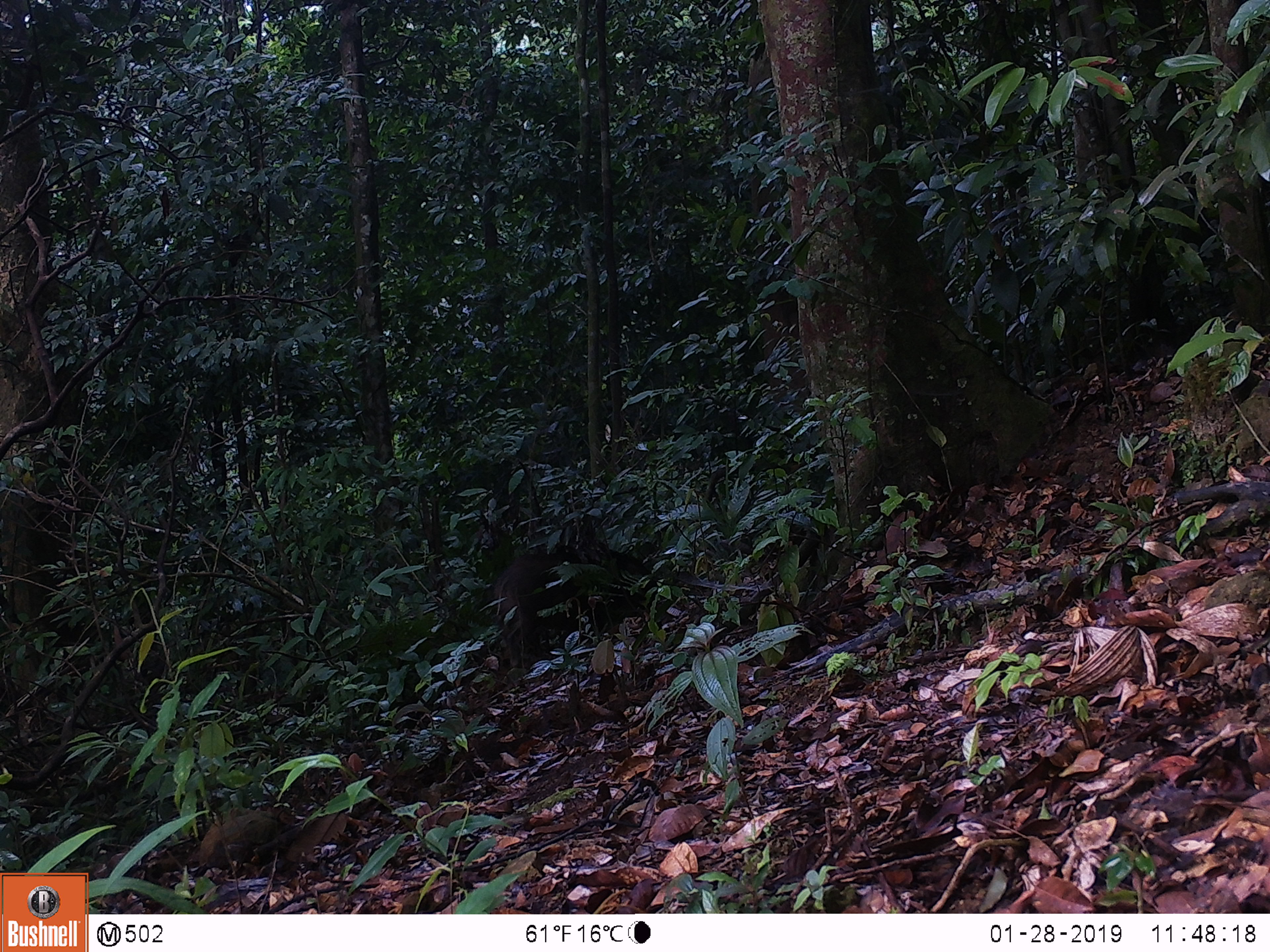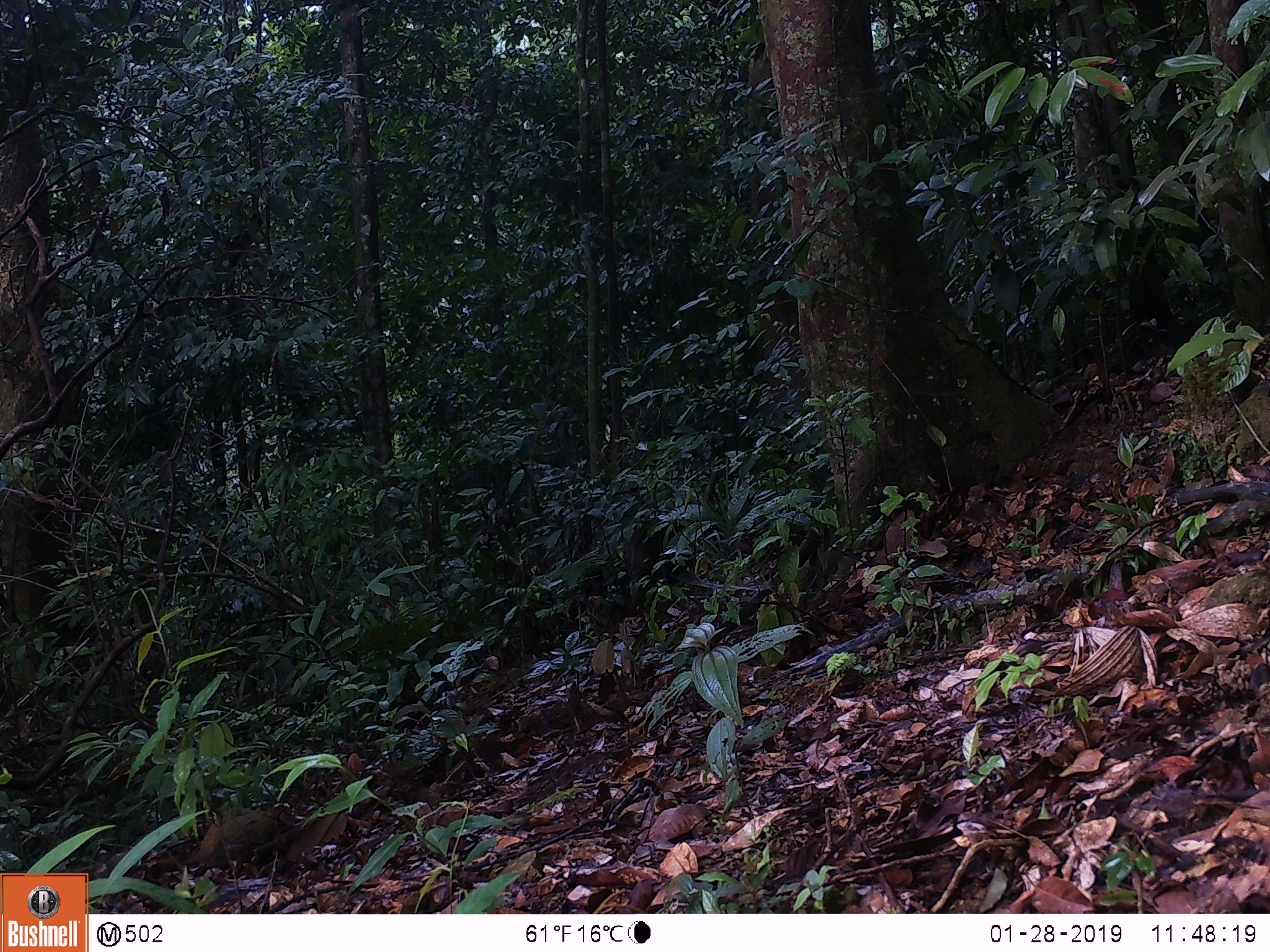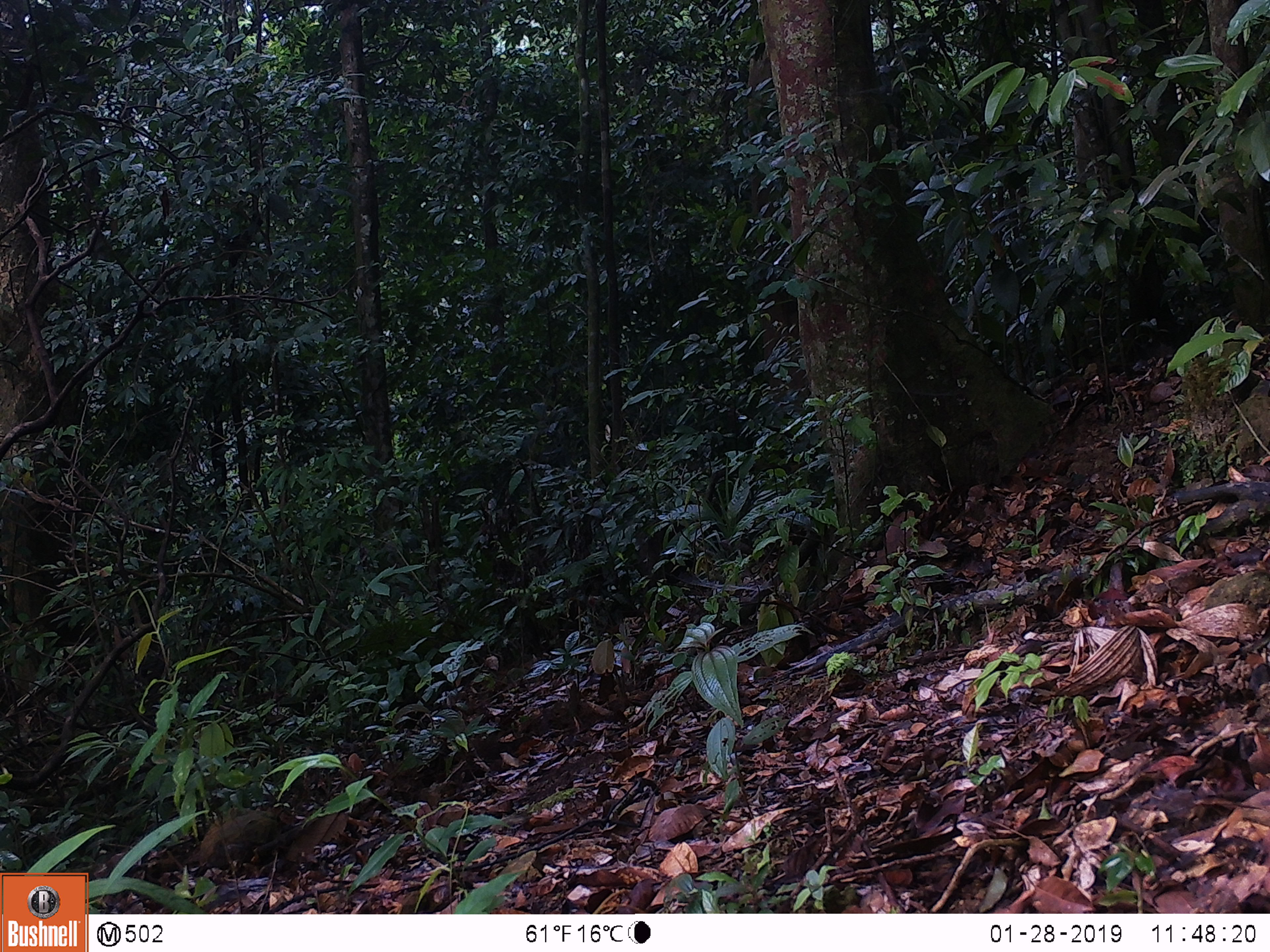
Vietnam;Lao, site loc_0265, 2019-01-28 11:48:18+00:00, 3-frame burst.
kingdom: Animalia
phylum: Chordata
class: Mammalia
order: Artiodactyla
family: Suidae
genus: Sus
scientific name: Sus scrofa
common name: eurasian wild pig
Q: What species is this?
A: Eurasian wild pig (Sus scrofa).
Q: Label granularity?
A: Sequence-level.